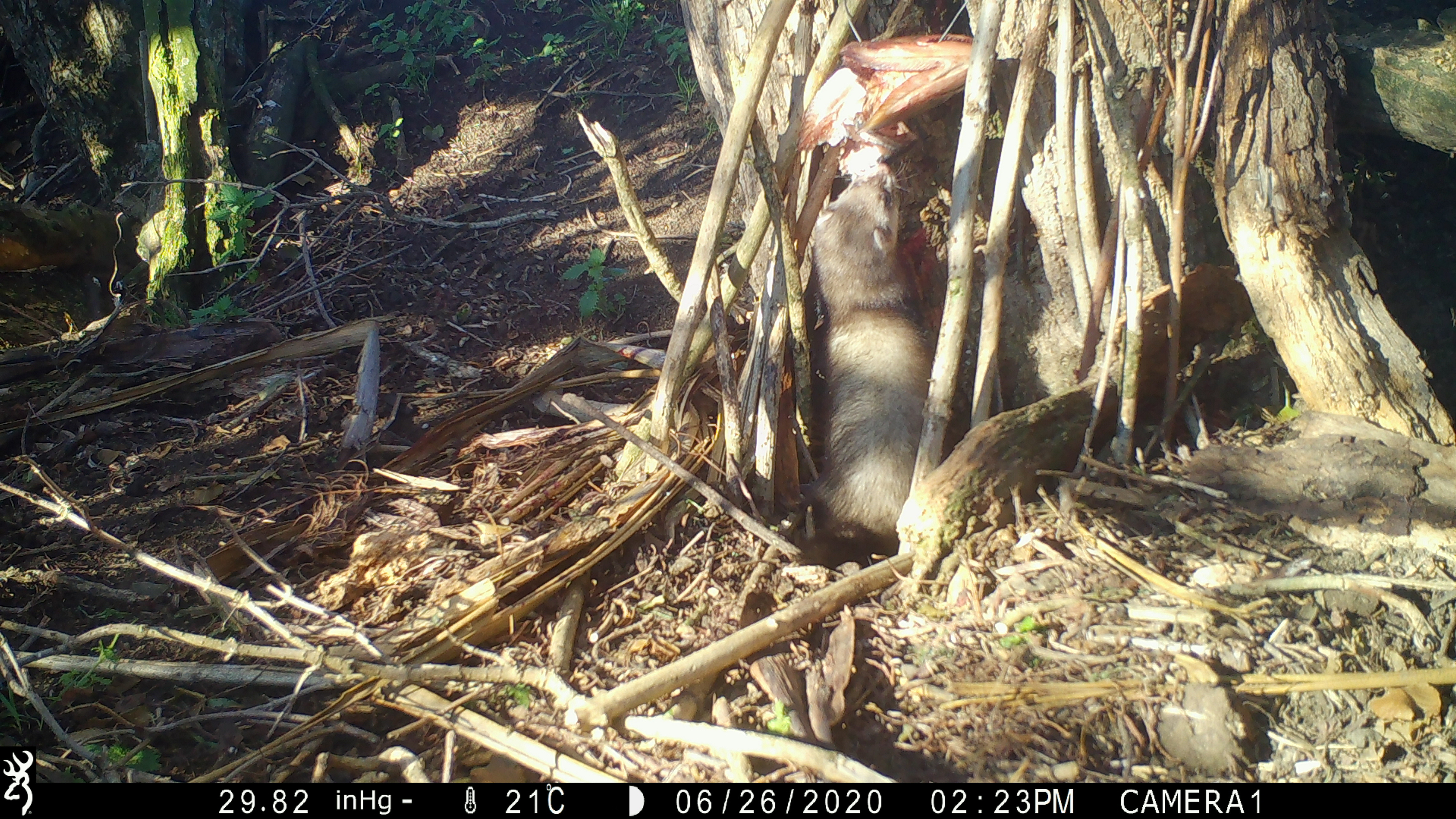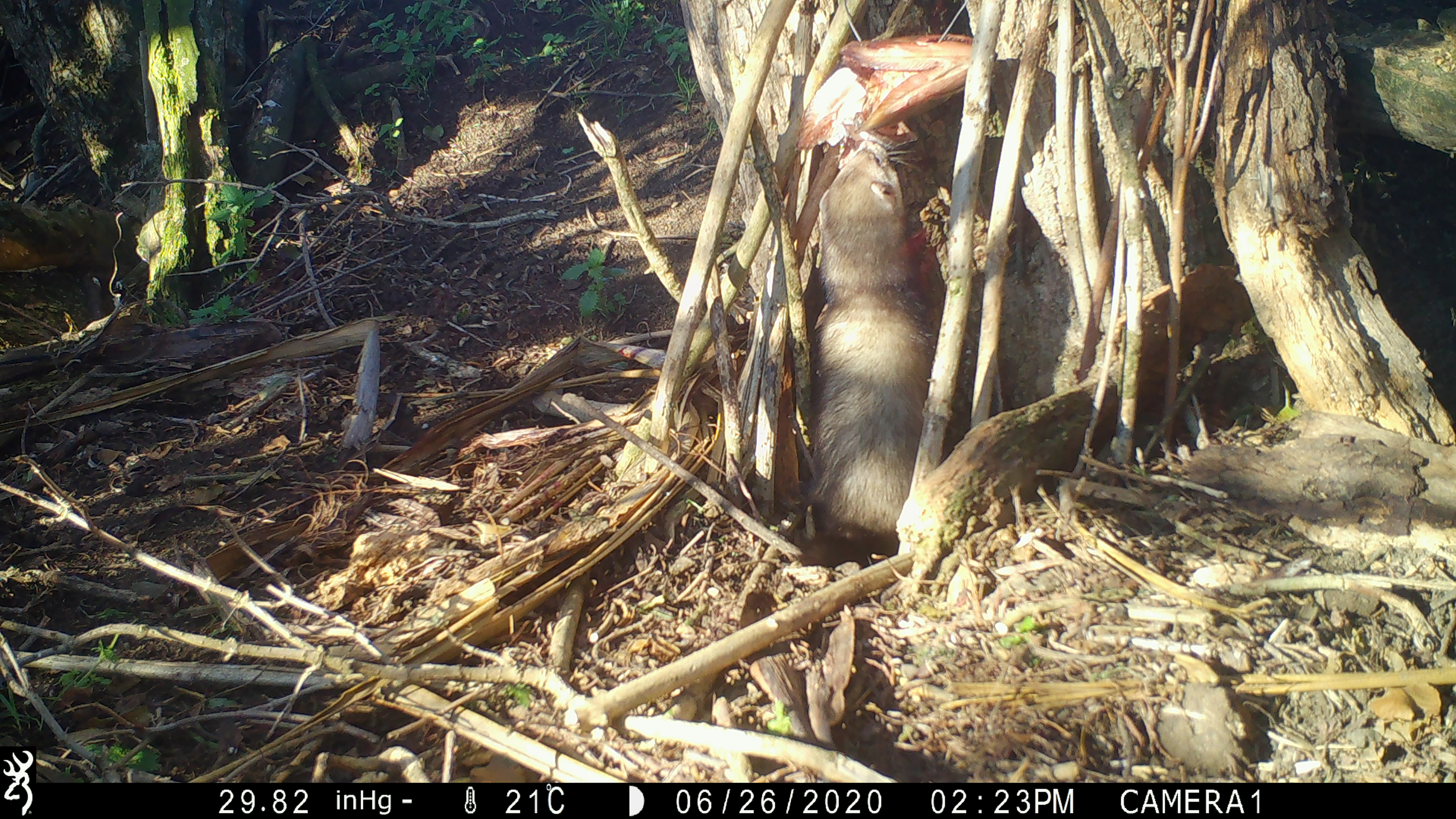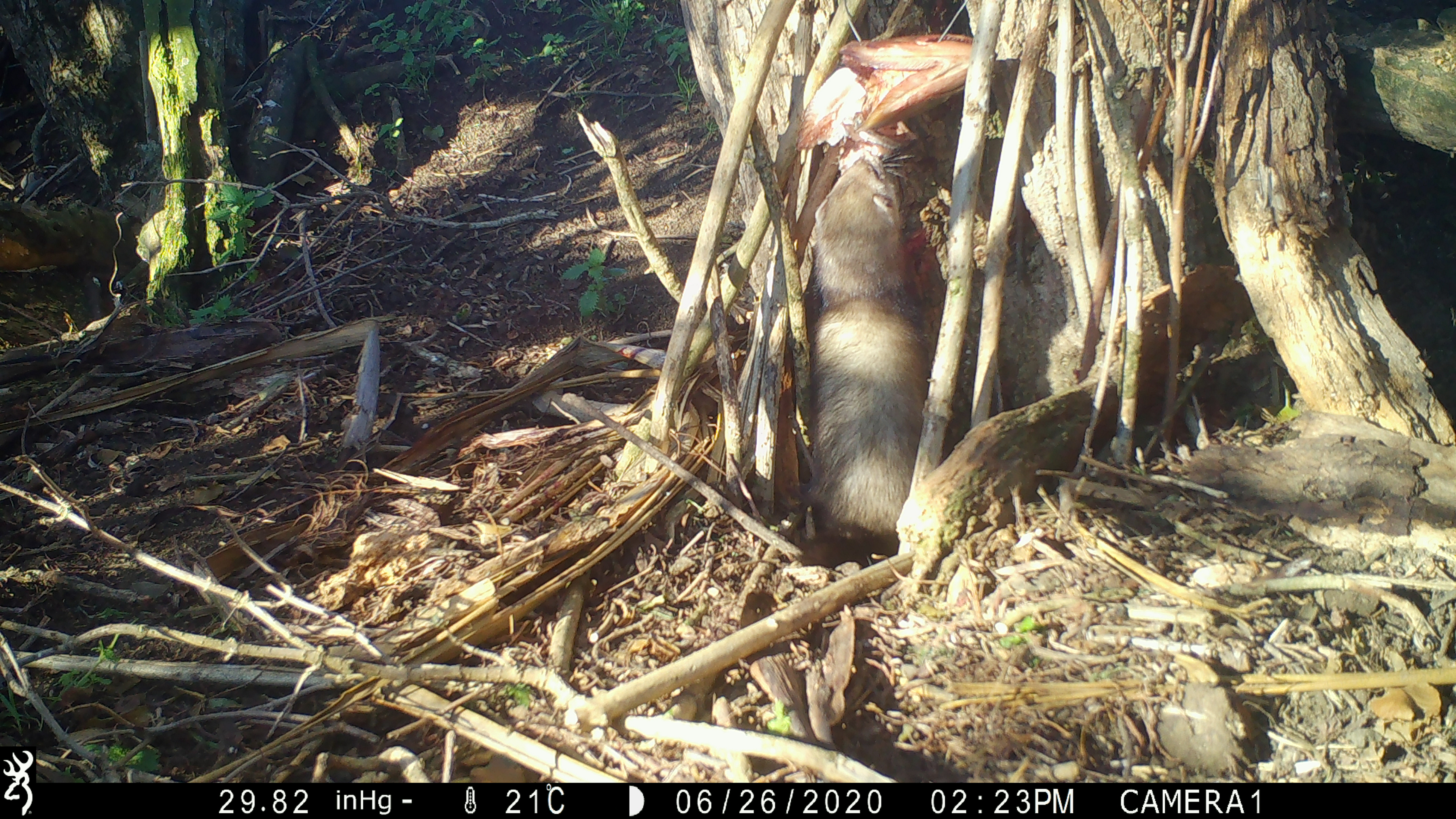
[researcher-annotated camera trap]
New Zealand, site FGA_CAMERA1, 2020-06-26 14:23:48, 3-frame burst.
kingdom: Animalia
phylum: Chordata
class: Mammalia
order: Carnivora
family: Mustelidae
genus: Mustela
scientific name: Mustela furo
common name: ferret